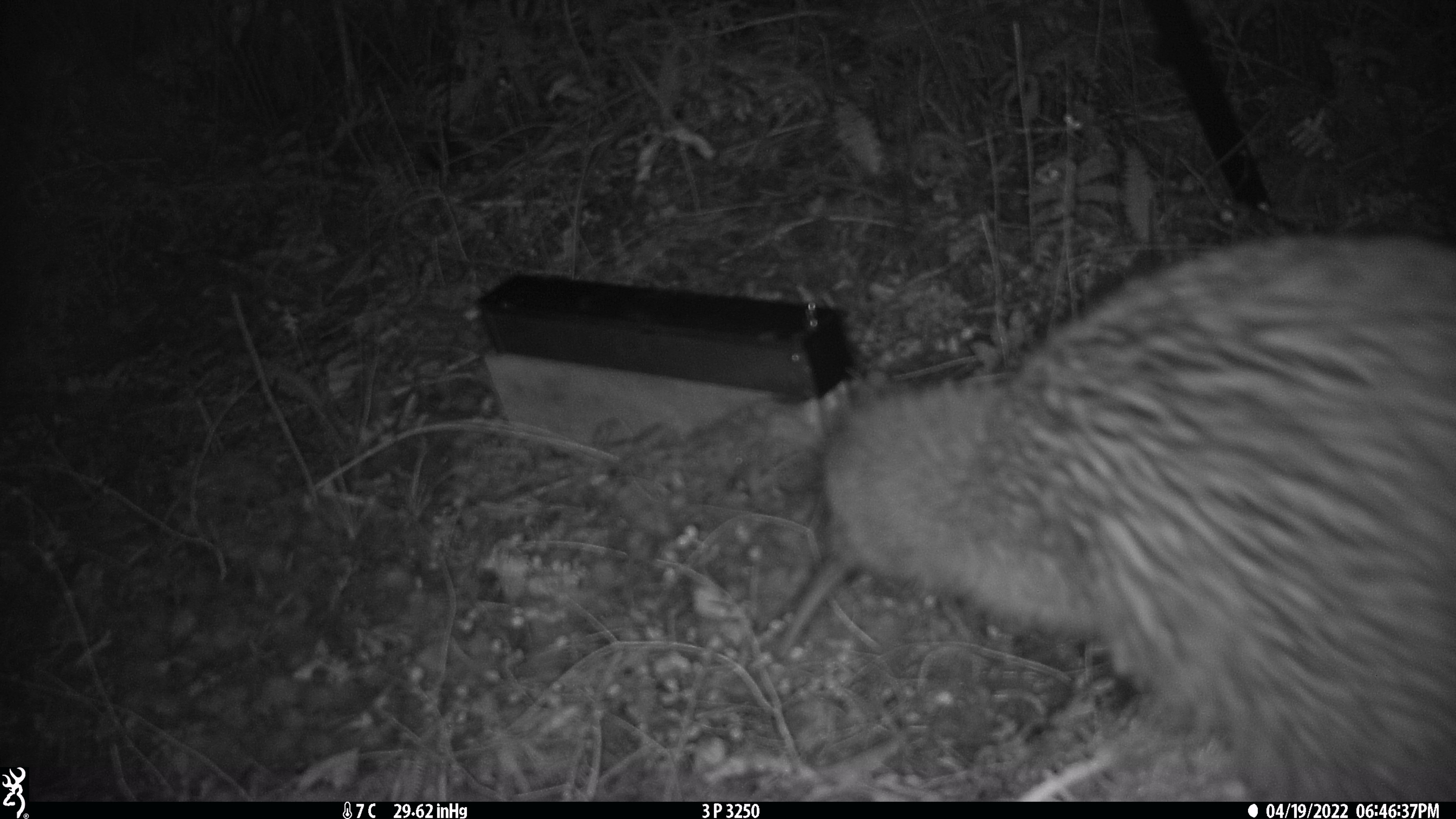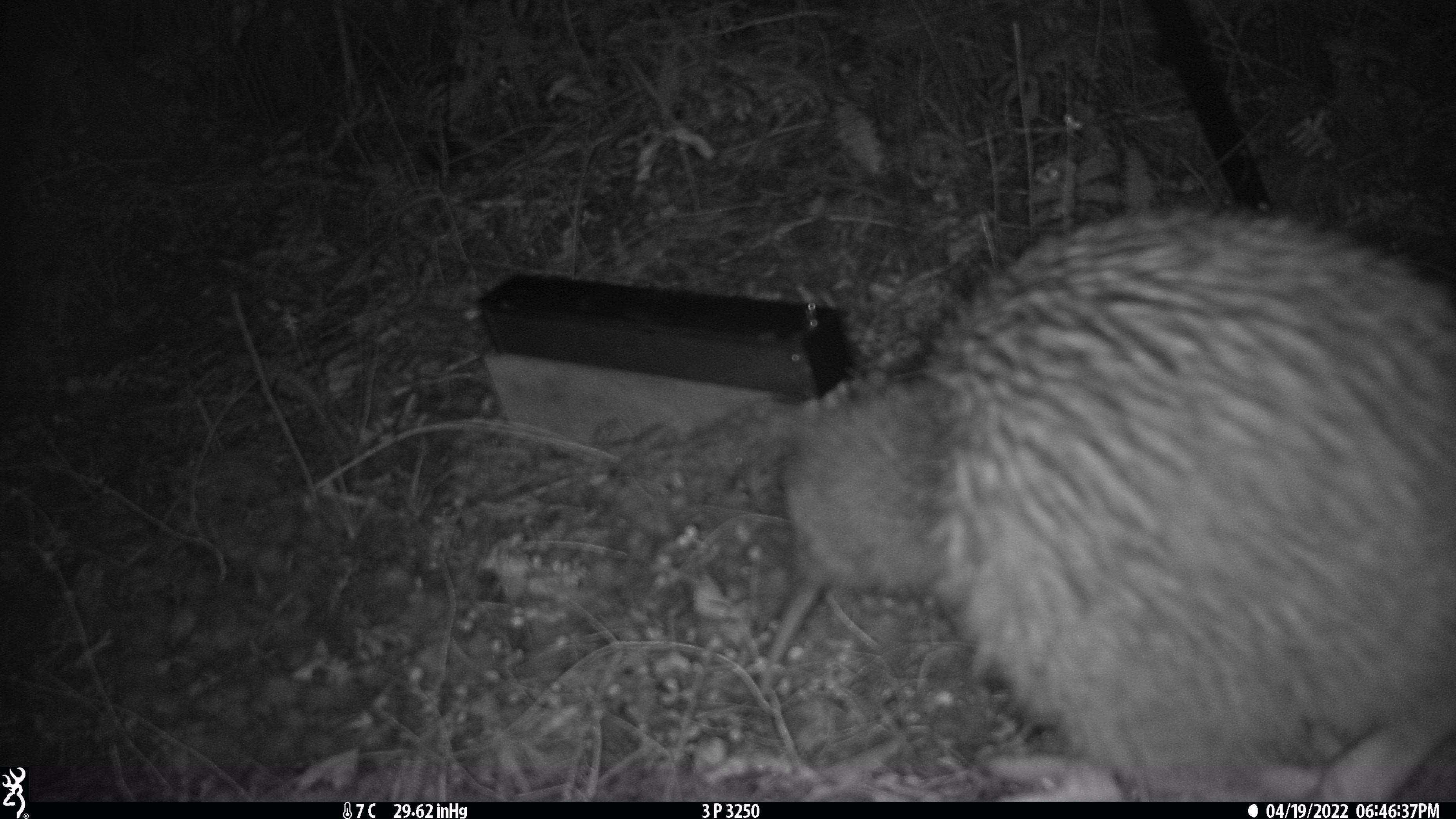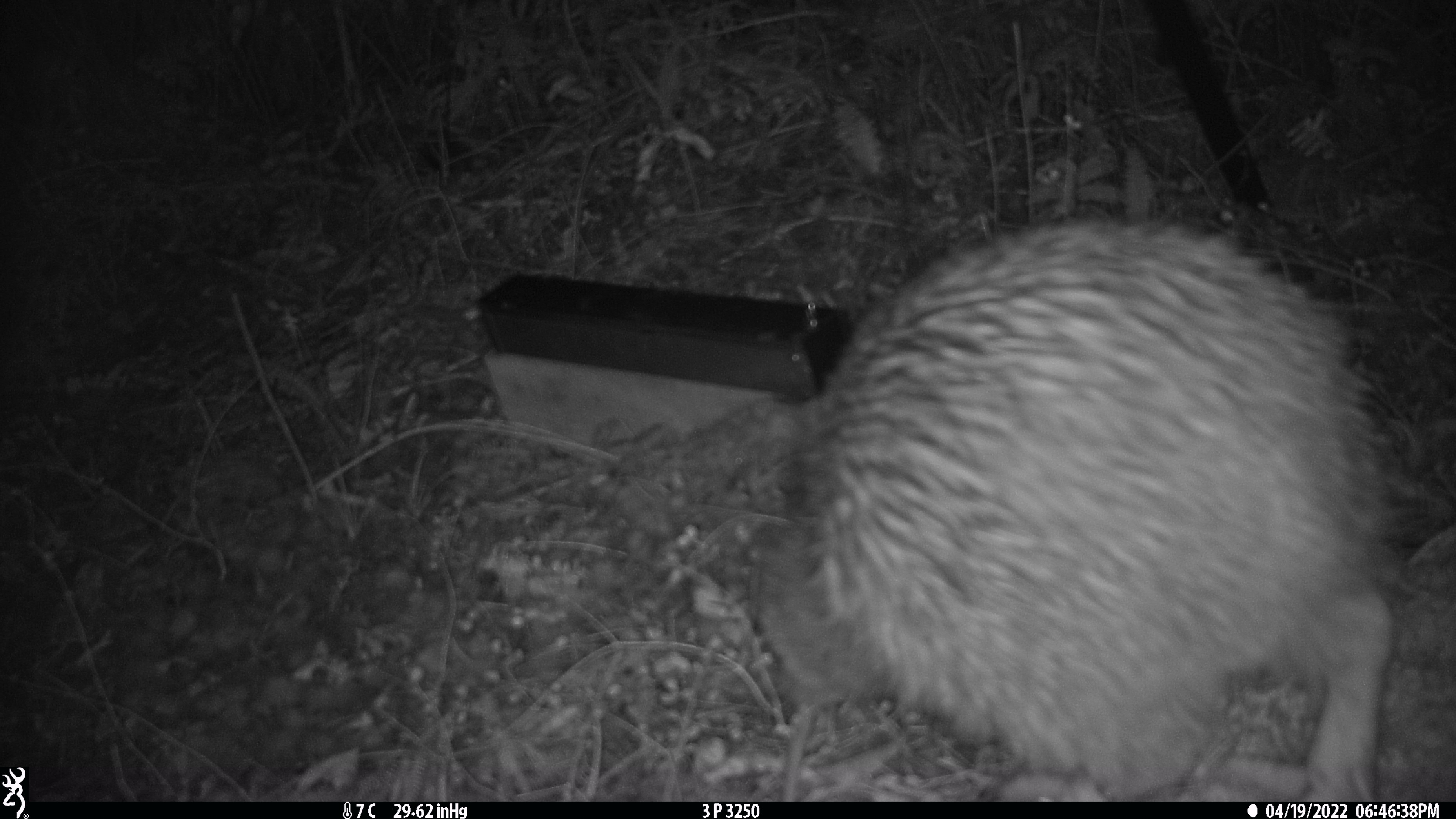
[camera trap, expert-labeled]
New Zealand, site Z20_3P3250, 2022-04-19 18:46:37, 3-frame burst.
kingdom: Animalia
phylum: Chordata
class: Aves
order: Apterygiformes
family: Apterygidae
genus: Apteryx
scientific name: Apteryx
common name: kiwi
Kiwi (Apteryx).